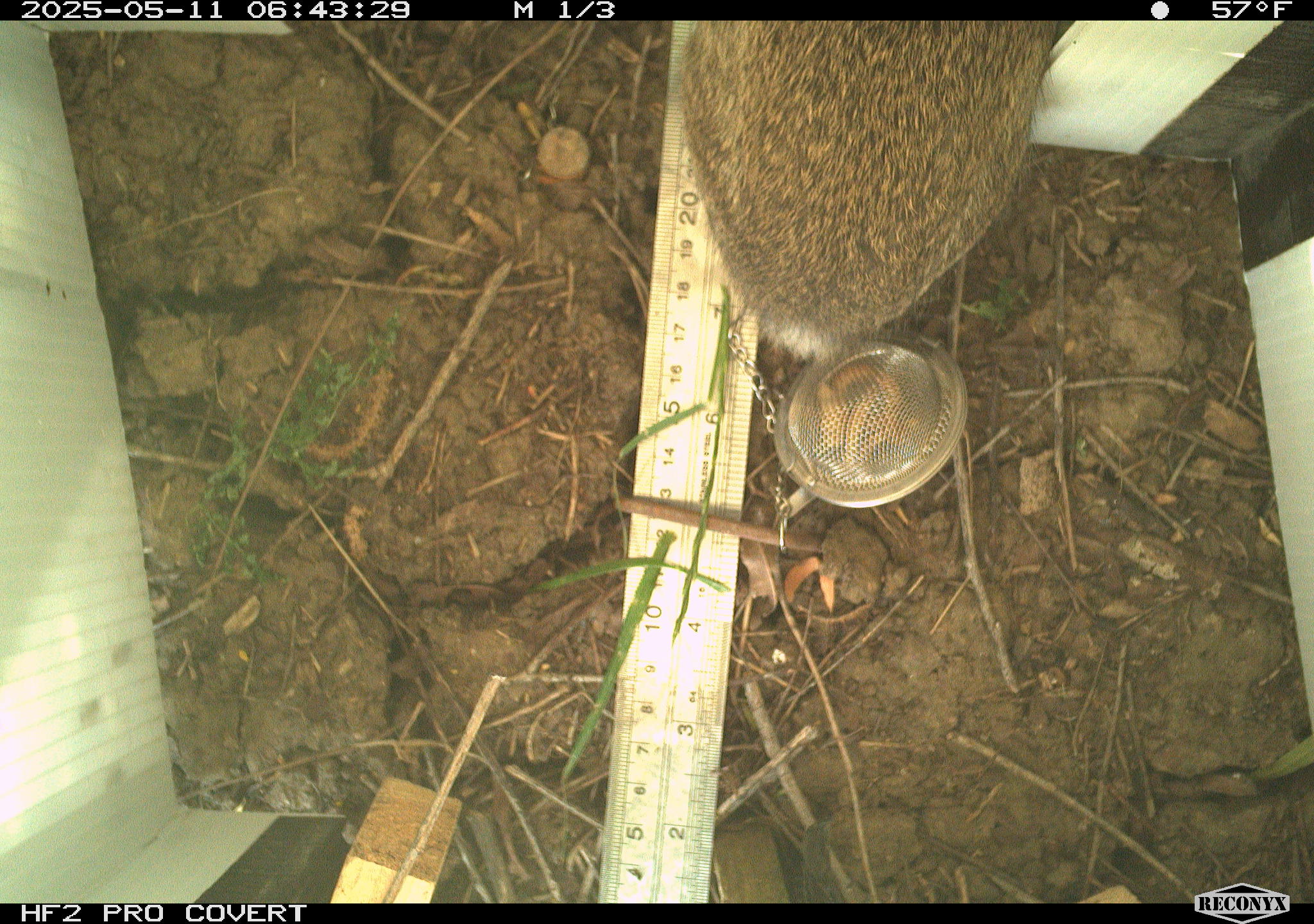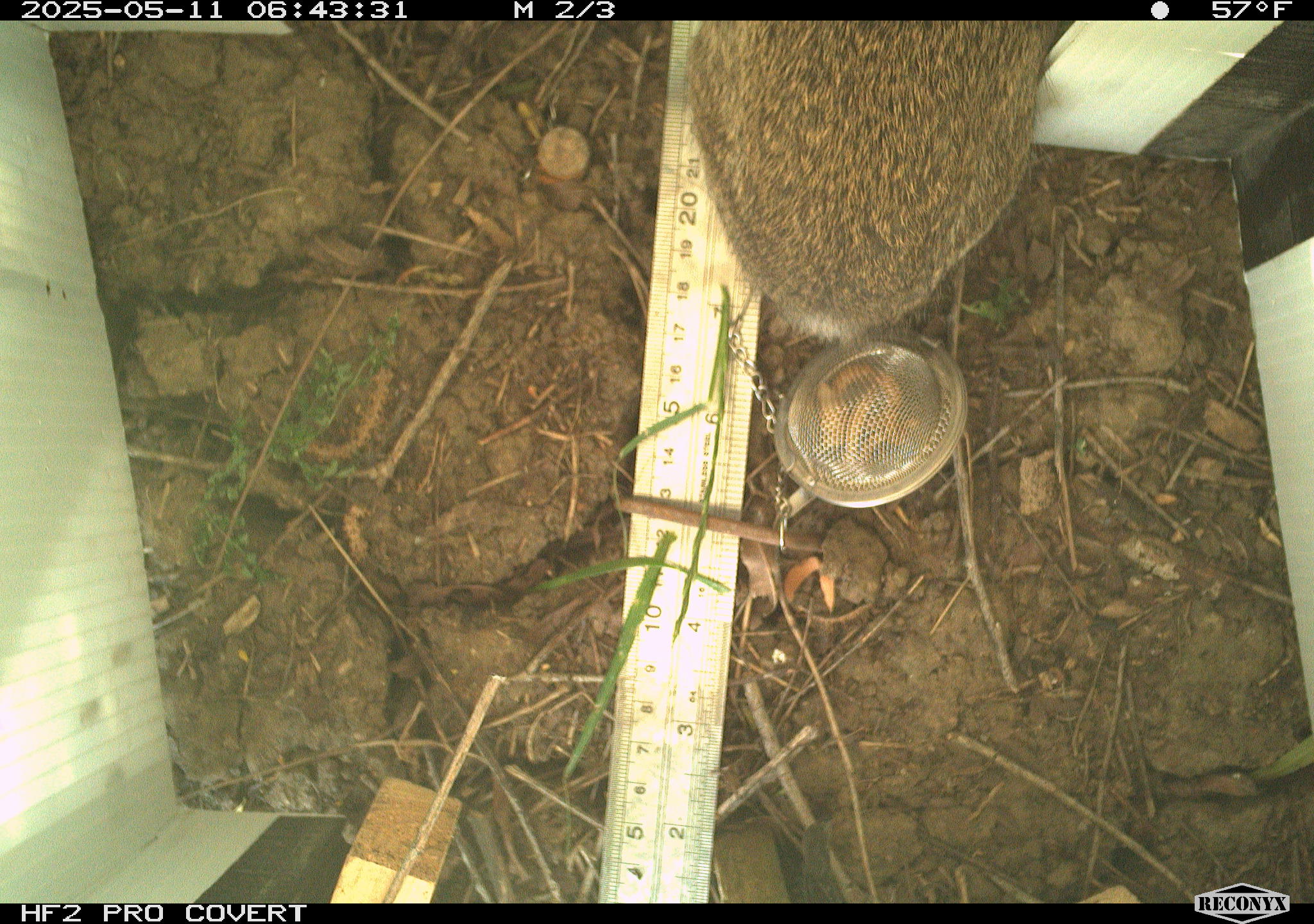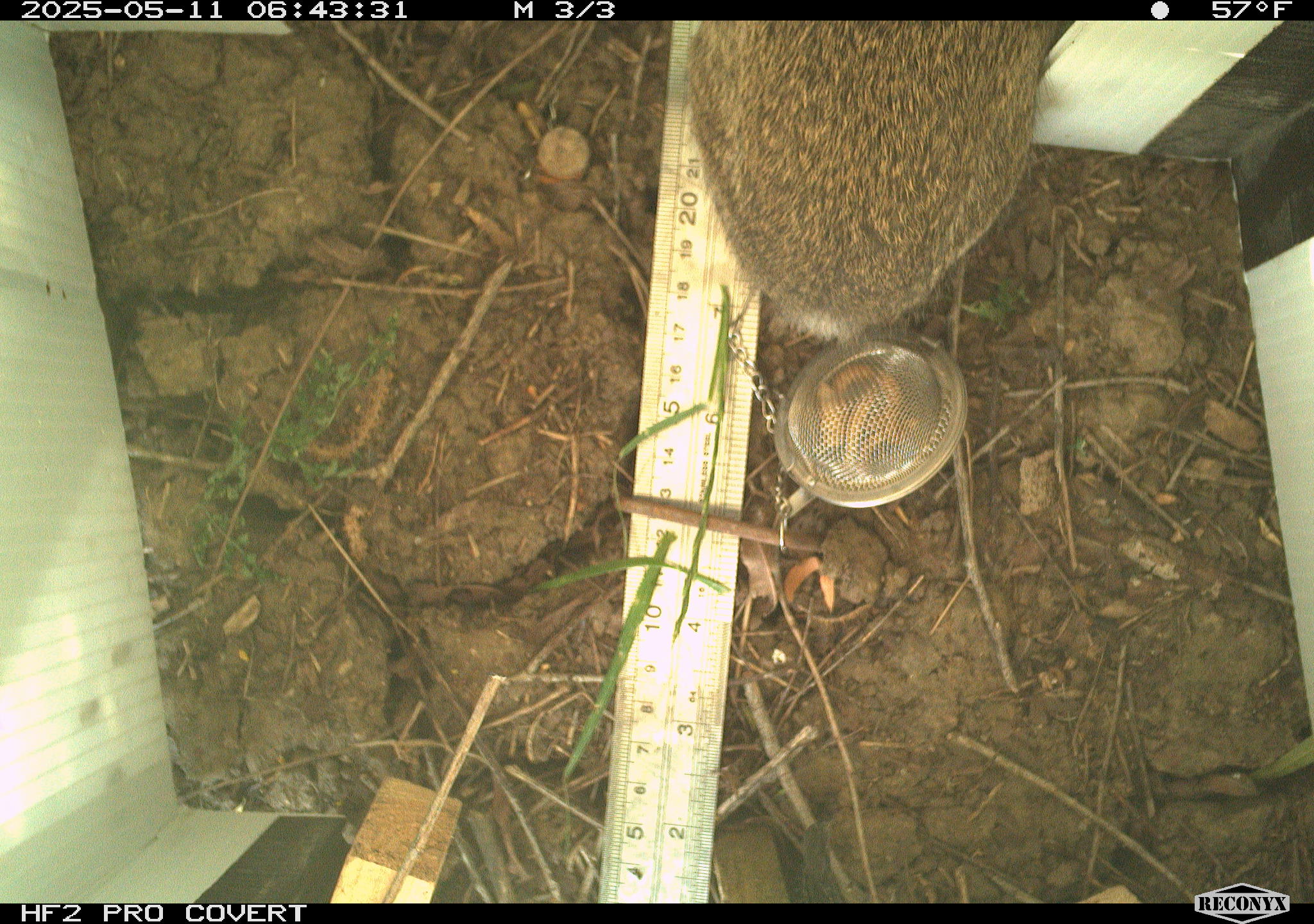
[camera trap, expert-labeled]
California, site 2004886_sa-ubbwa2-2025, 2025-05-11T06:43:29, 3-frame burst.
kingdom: Animalia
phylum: Chordata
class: Mammalia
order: Lagomorpha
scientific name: Lagomorpha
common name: hares, rabbits, and pikas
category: lagomorpha order